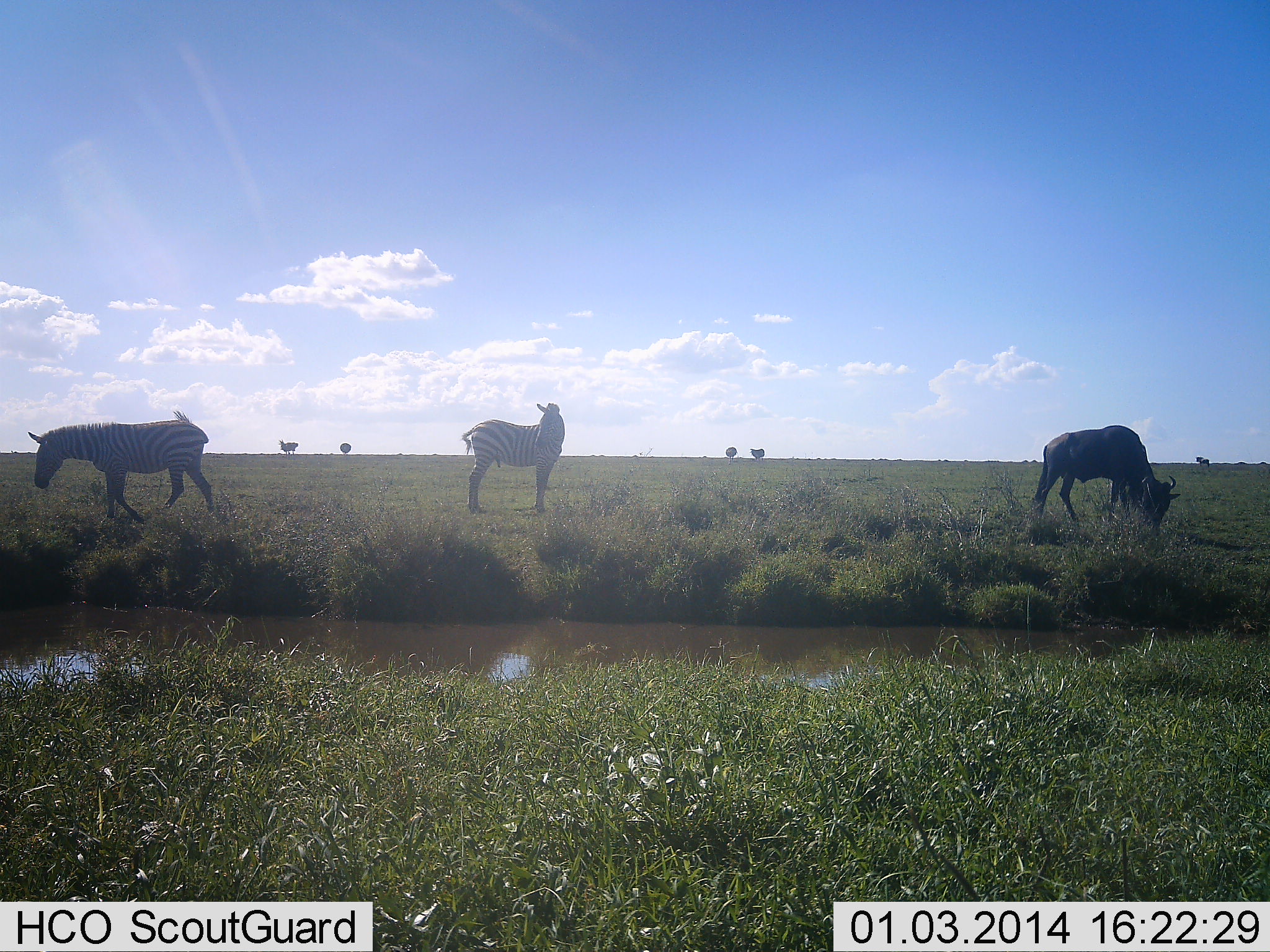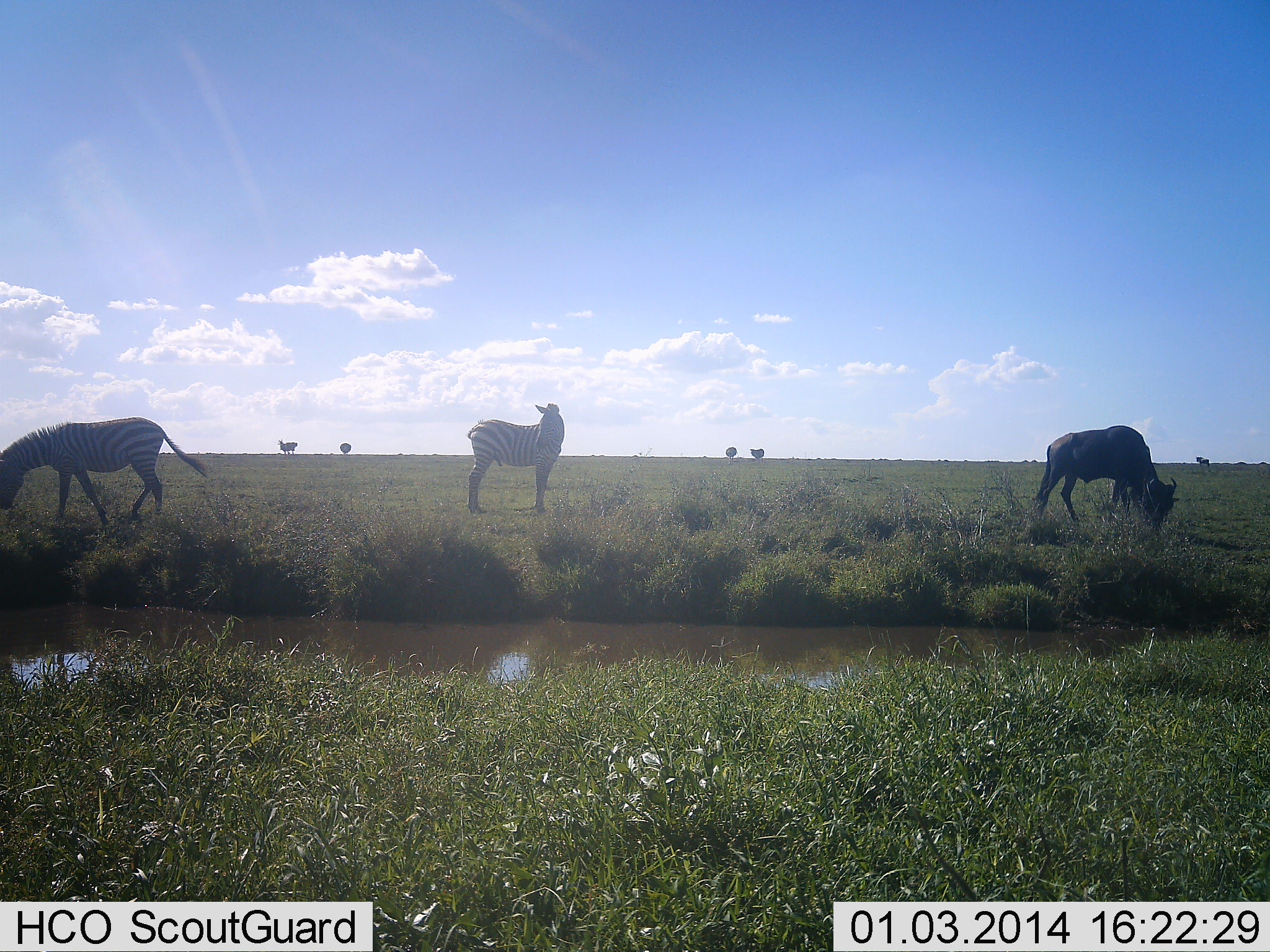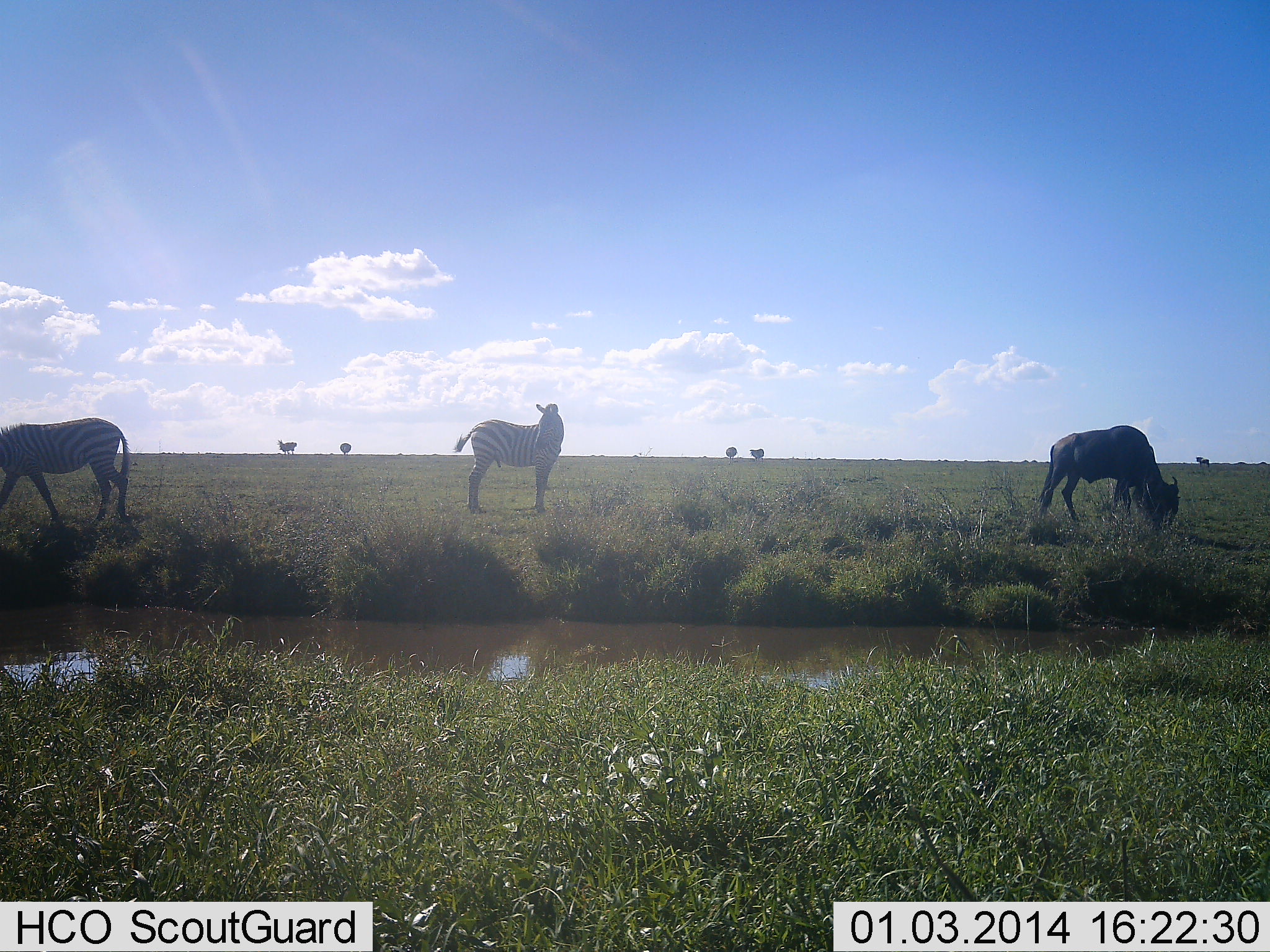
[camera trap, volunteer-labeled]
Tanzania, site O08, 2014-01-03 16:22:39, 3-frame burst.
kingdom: Animalia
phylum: Chordata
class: Mammalia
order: Artiodactyla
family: Bovidae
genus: Connochaetes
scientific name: Connochaetes taurinus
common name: blue wildebeest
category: wildebeest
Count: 1.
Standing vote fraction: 20%.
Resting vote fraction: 0%.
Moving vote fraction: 0%.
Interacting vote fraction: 0%.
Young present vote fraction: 0%.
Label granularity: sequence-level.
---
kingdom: Animalia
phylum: Chordata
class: Mammalia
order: Perissodactyla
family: Equidae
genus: Equus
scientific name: Equus quagga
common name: plains zebra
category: zebra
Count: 2.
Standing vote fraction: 86%.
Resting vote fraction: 0%.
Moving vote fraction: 29%.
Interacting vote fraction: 0%.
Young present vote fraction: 0%.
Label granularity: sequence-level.